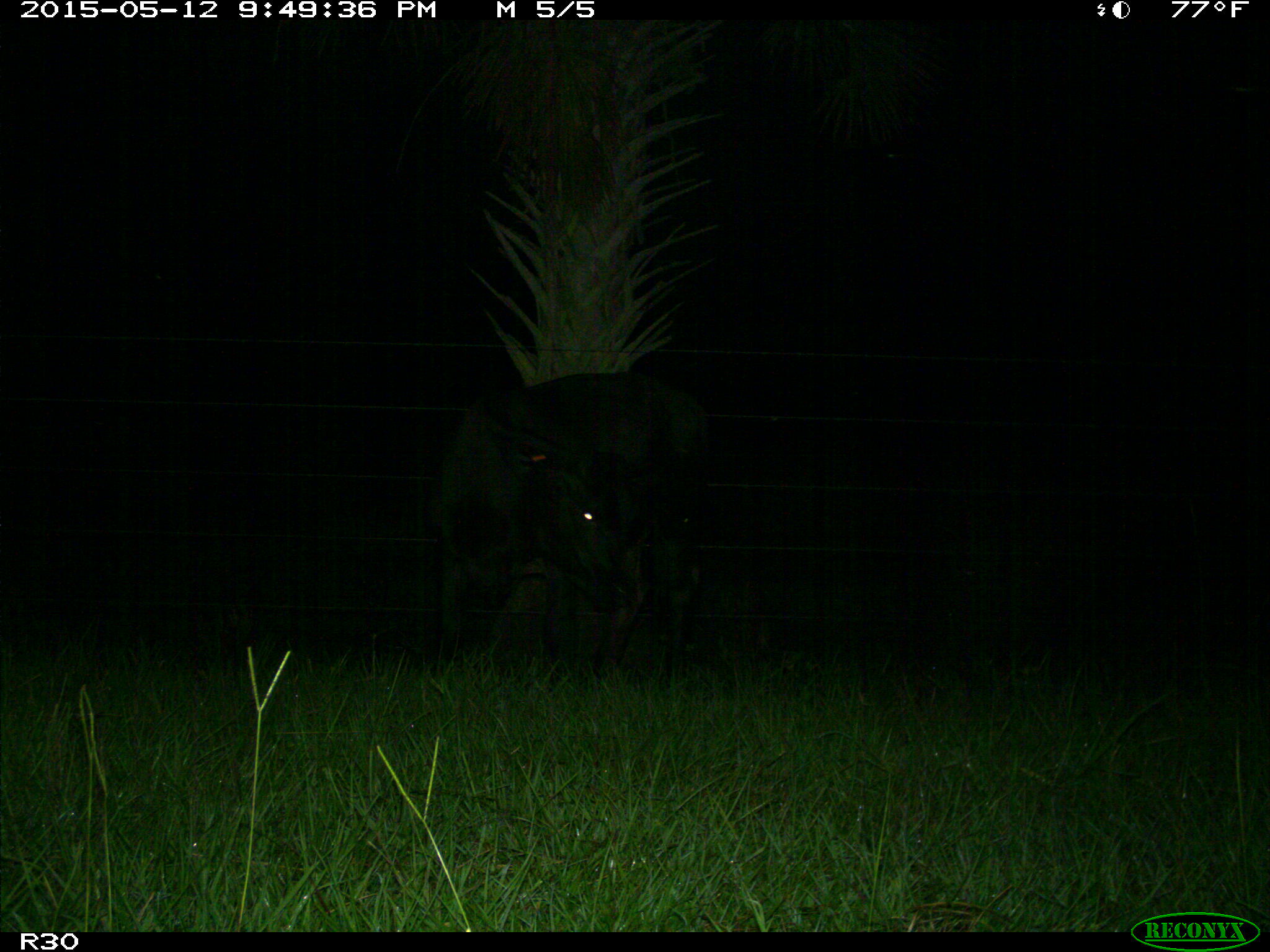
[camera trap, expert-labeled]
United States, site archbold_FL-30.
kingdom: Animalia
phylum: Chordata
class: Mammalia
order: Artiodactyla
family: Bovidae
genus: Bos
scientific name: Bos taurus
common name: domestic cow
Bos taurus (domestic cow).